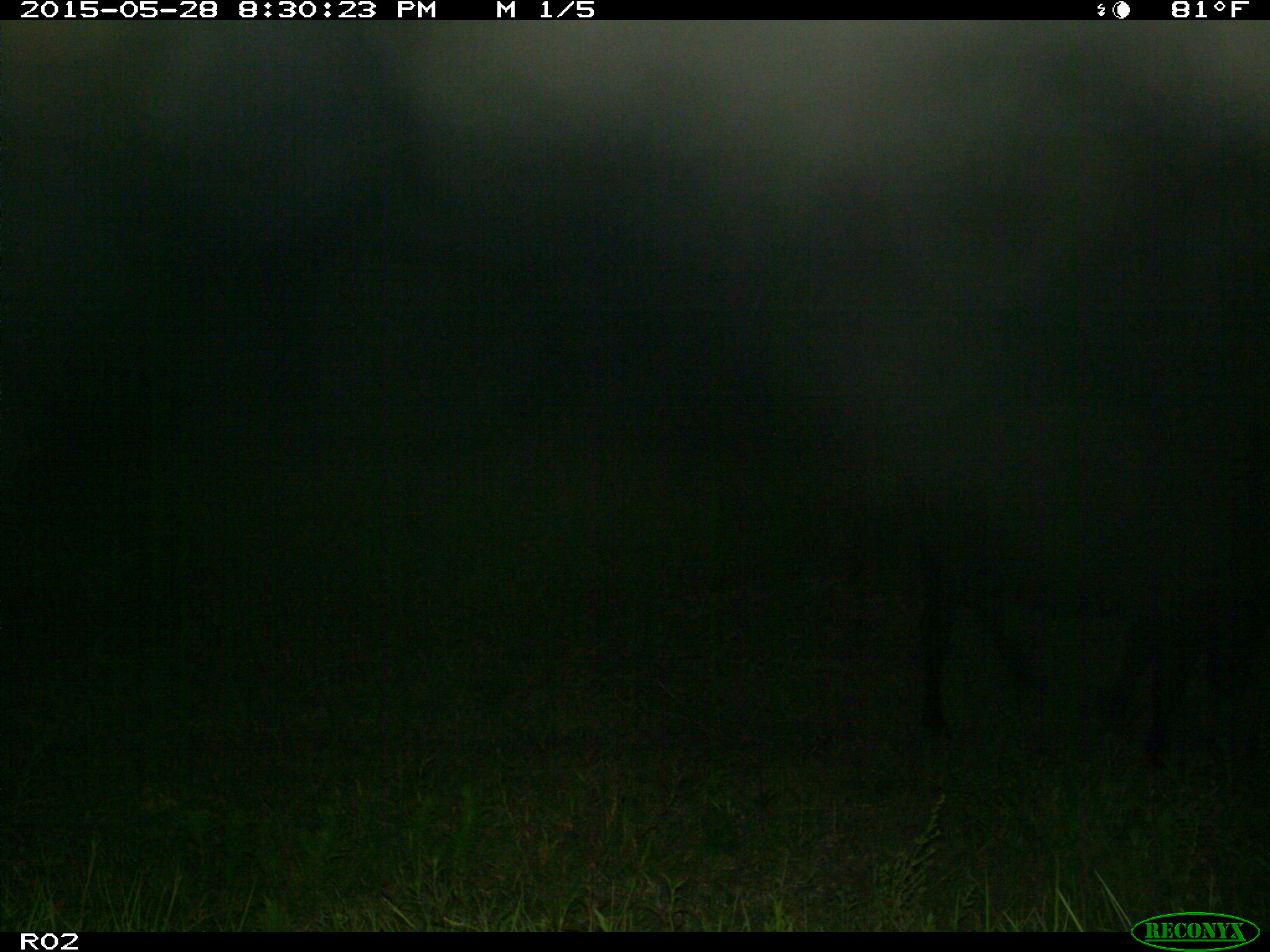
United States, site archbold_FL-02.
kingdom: Animalia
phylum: Chordata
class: Mammalia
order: Artiodactyla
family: Bovidae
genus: Bos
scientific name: Bos taurus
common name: domestic cow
Bos taurus (domestic cow).